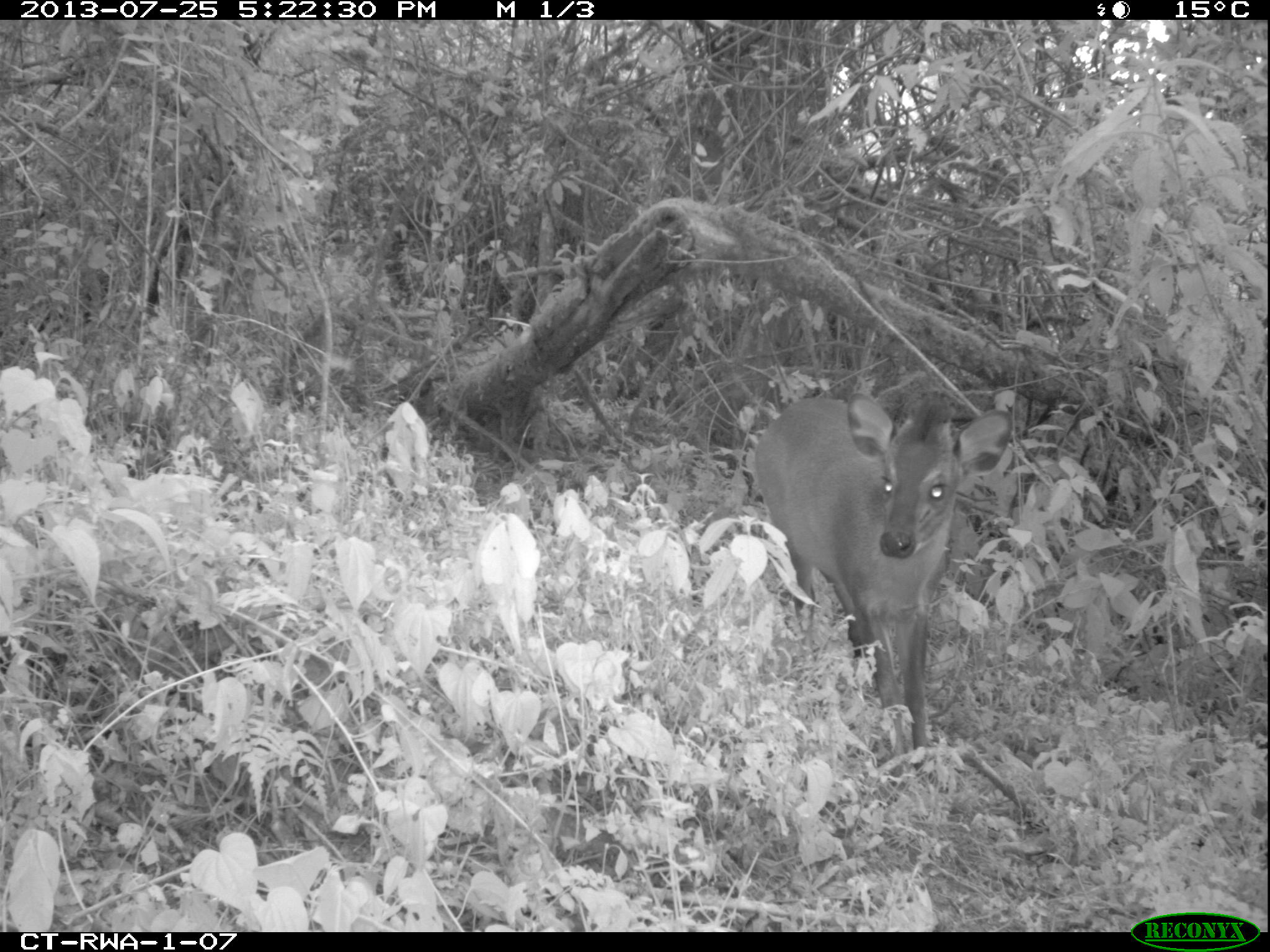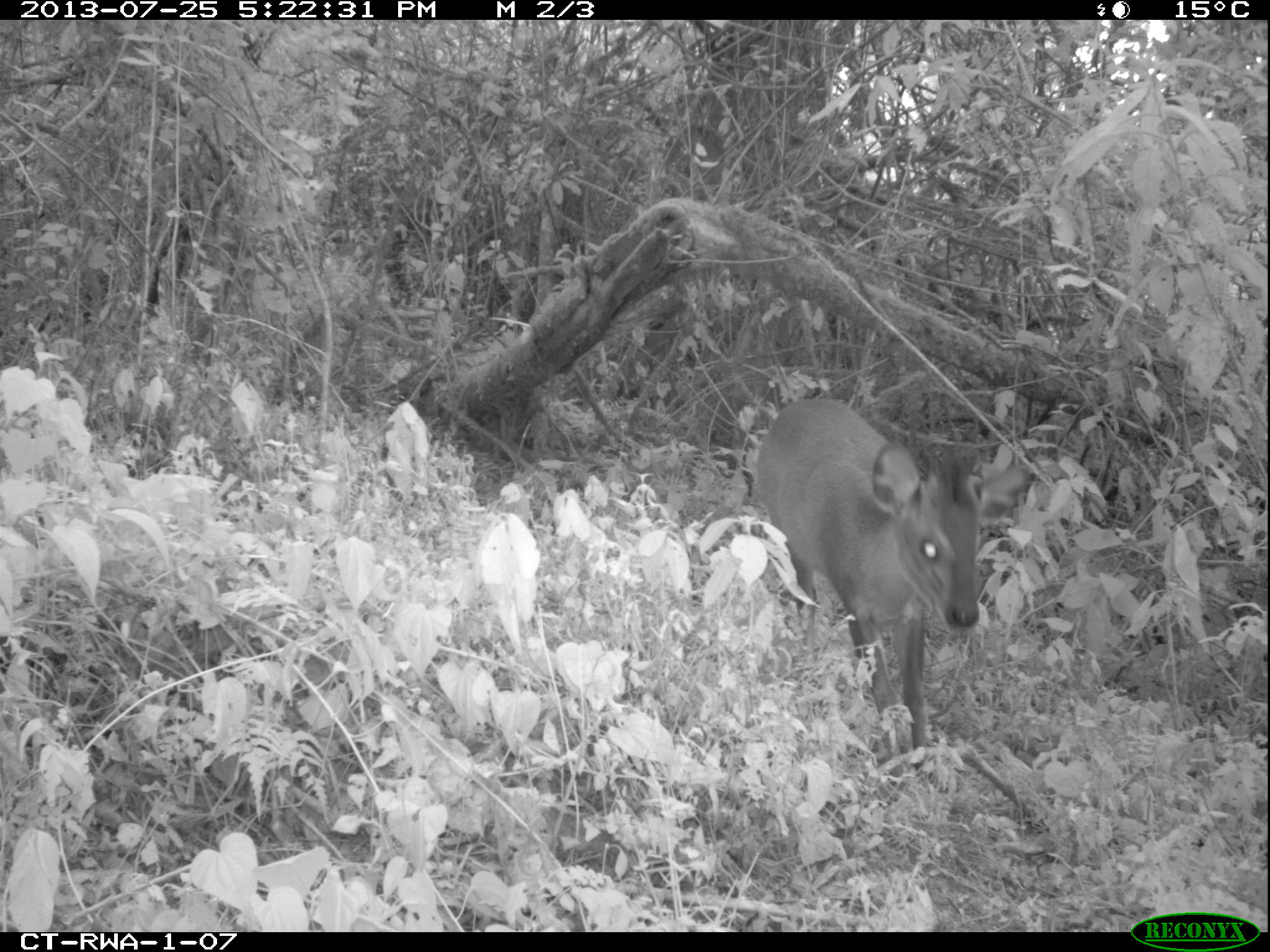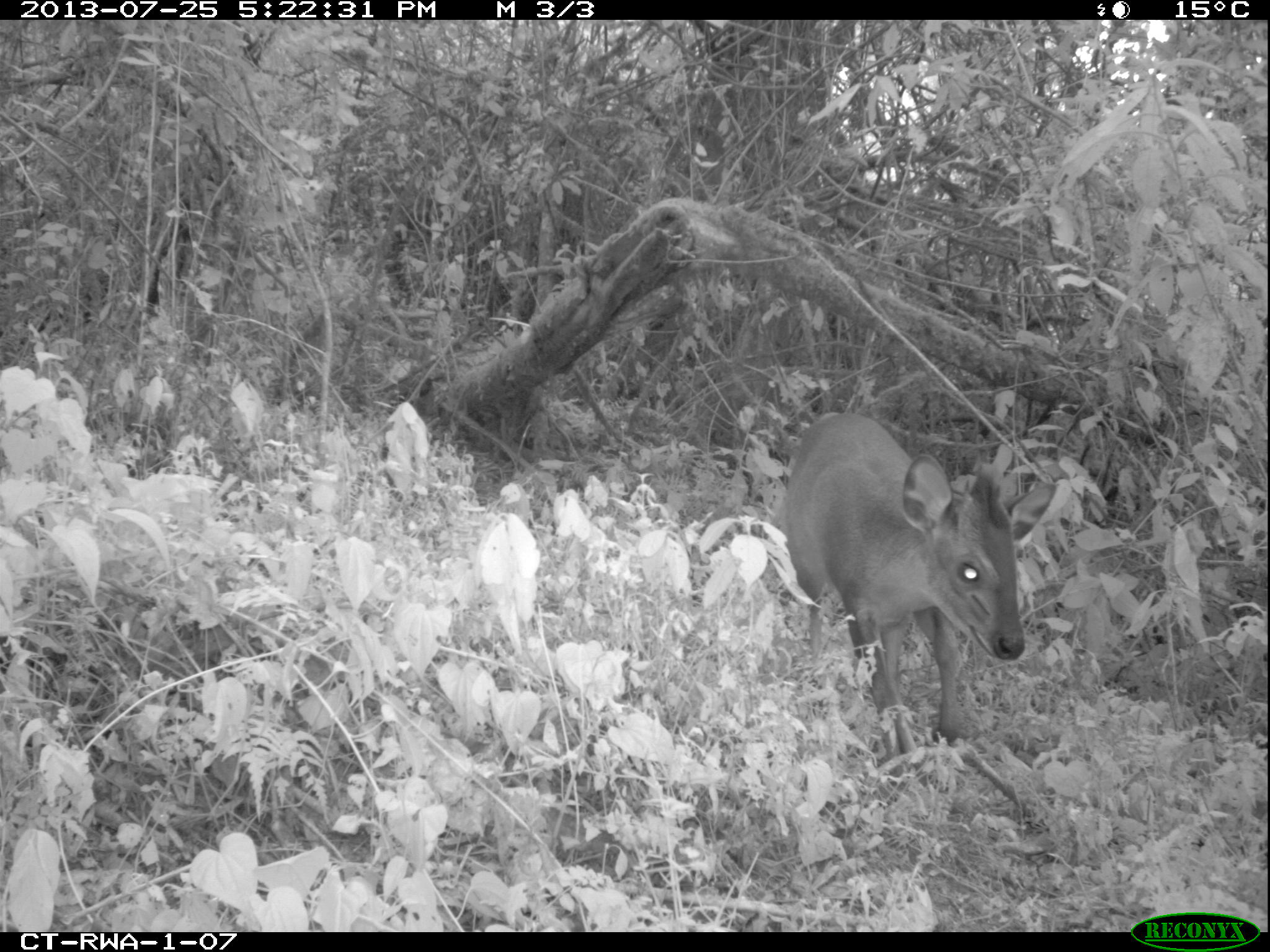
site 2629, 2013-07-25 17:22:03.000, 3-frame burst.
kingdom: Animalia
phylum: Chordata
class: Mammalia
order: Artiodactyla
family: Bovidae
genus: Cephalophus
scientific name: Cephalophus nigrifrons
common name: black-fronted duiker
Cephalophus nigrifrons (black-fronted duiker), count 1.